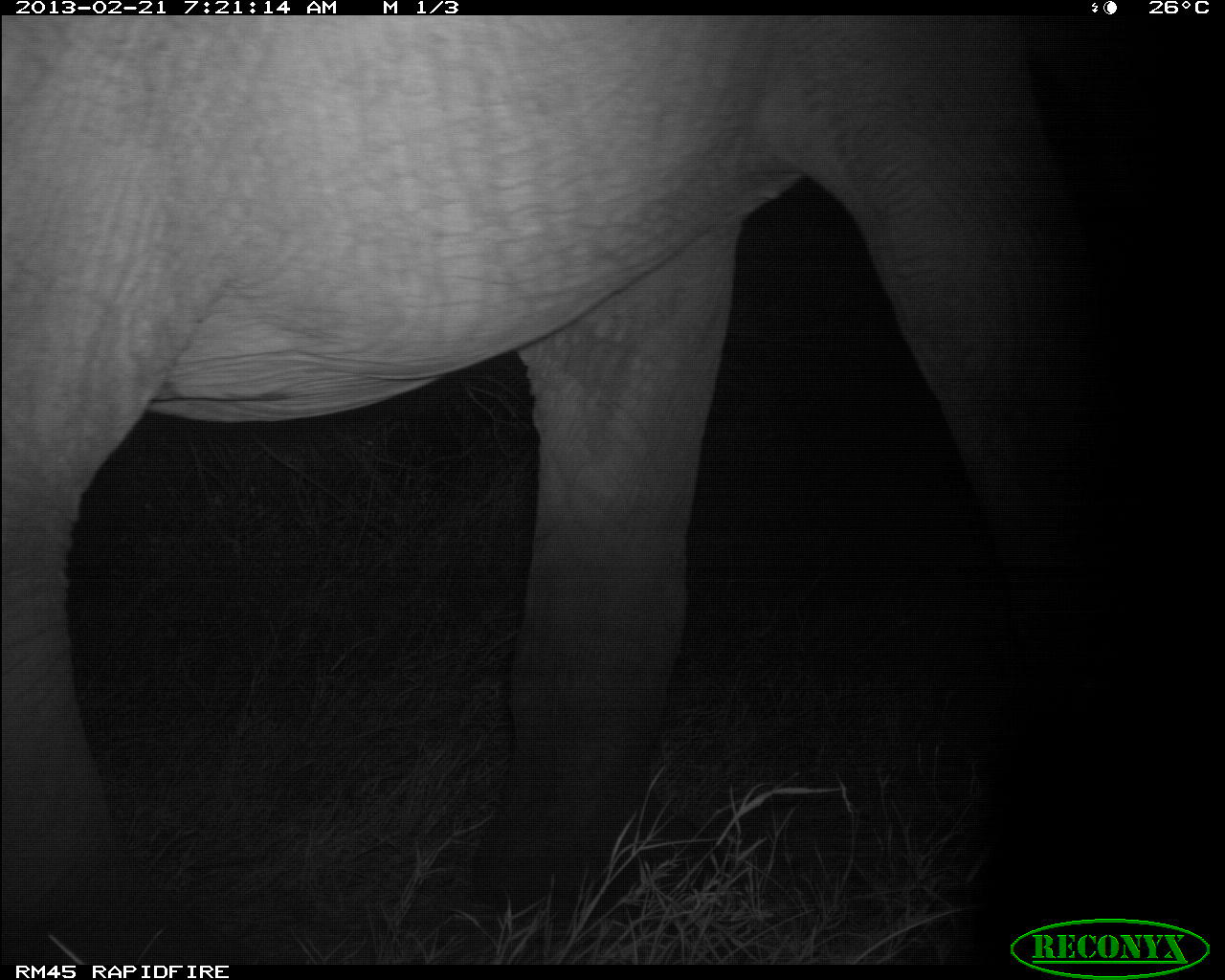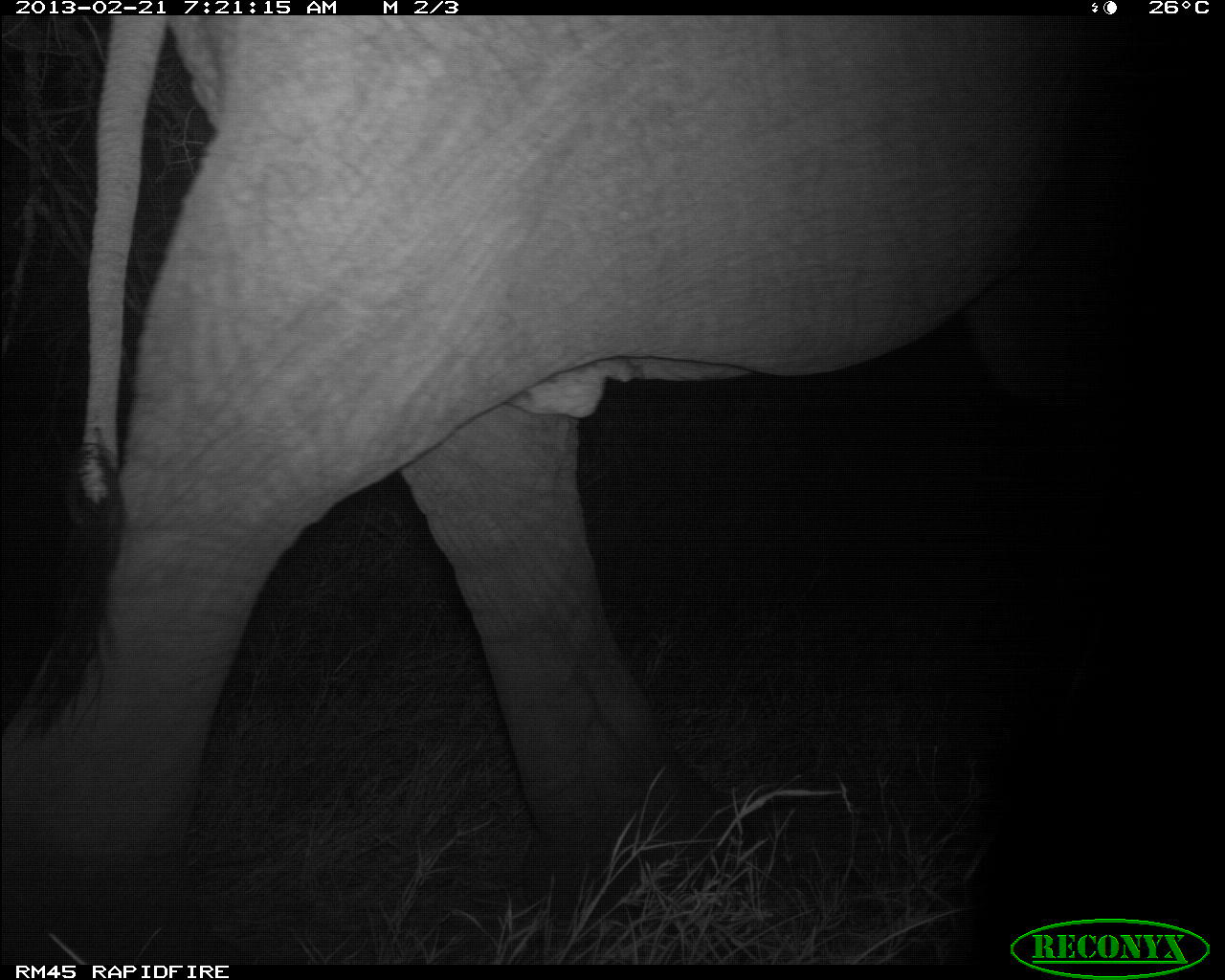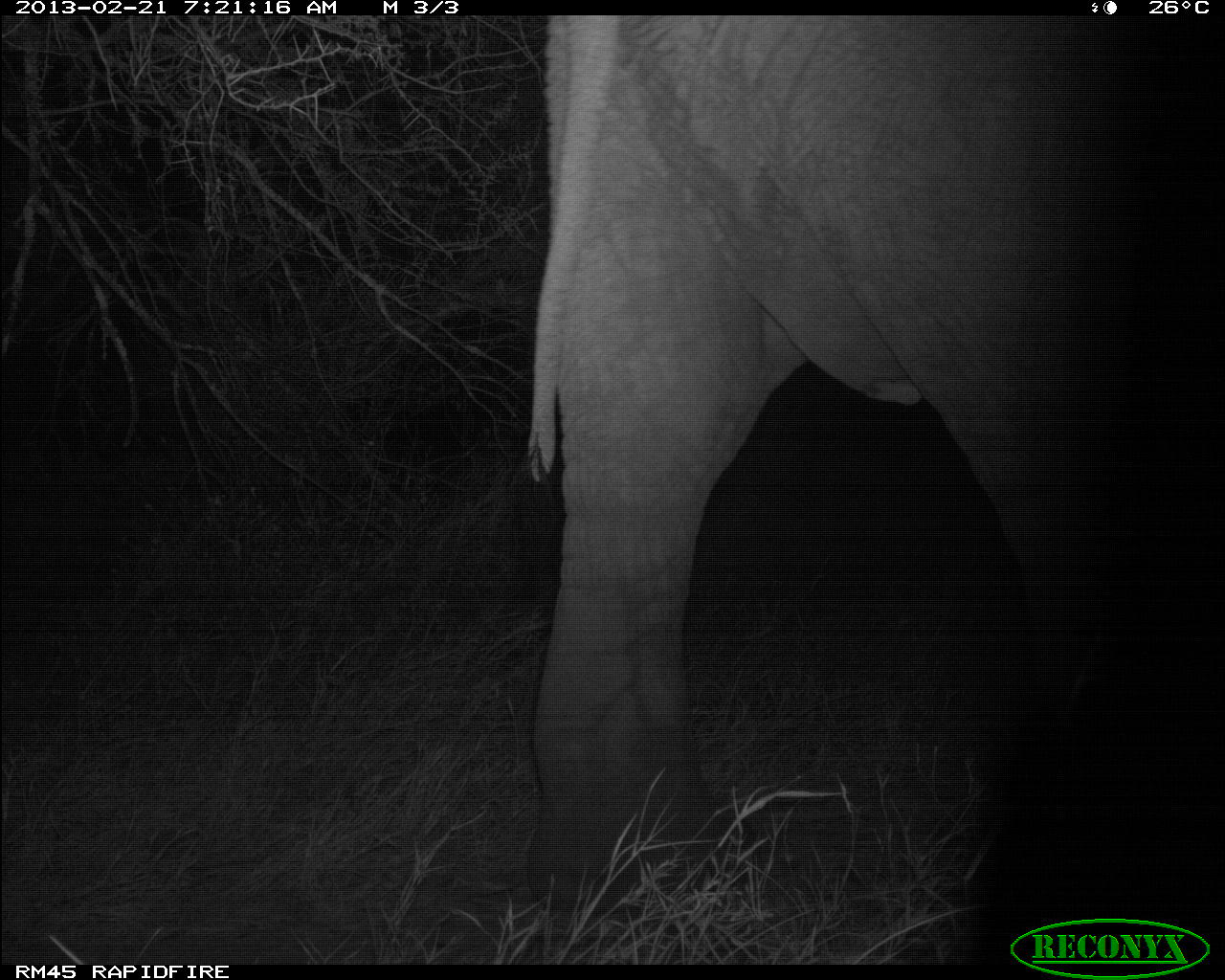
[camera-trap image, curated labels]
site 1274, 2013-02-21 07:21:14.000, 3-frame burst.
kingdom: Animalia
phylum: Chordata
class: Mammalia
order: Proboscidea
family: Elephantidae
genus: Loxodonta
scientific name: Loxodonta africana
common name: african bush elephant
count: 1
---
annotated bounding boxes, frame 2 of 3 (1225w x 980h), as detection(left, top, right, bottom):
loxodonta africana: detection(0, 15, 1128, 963)